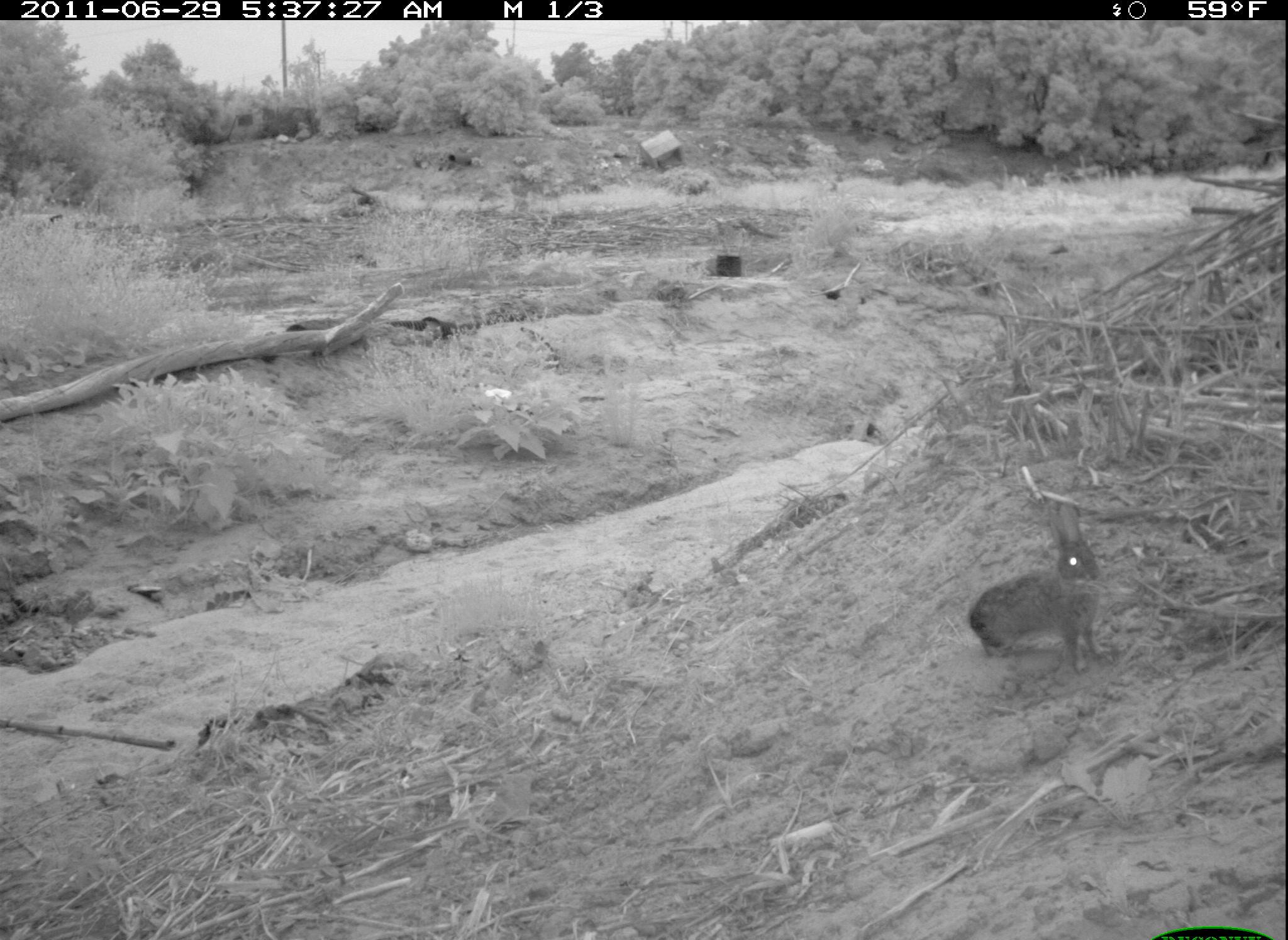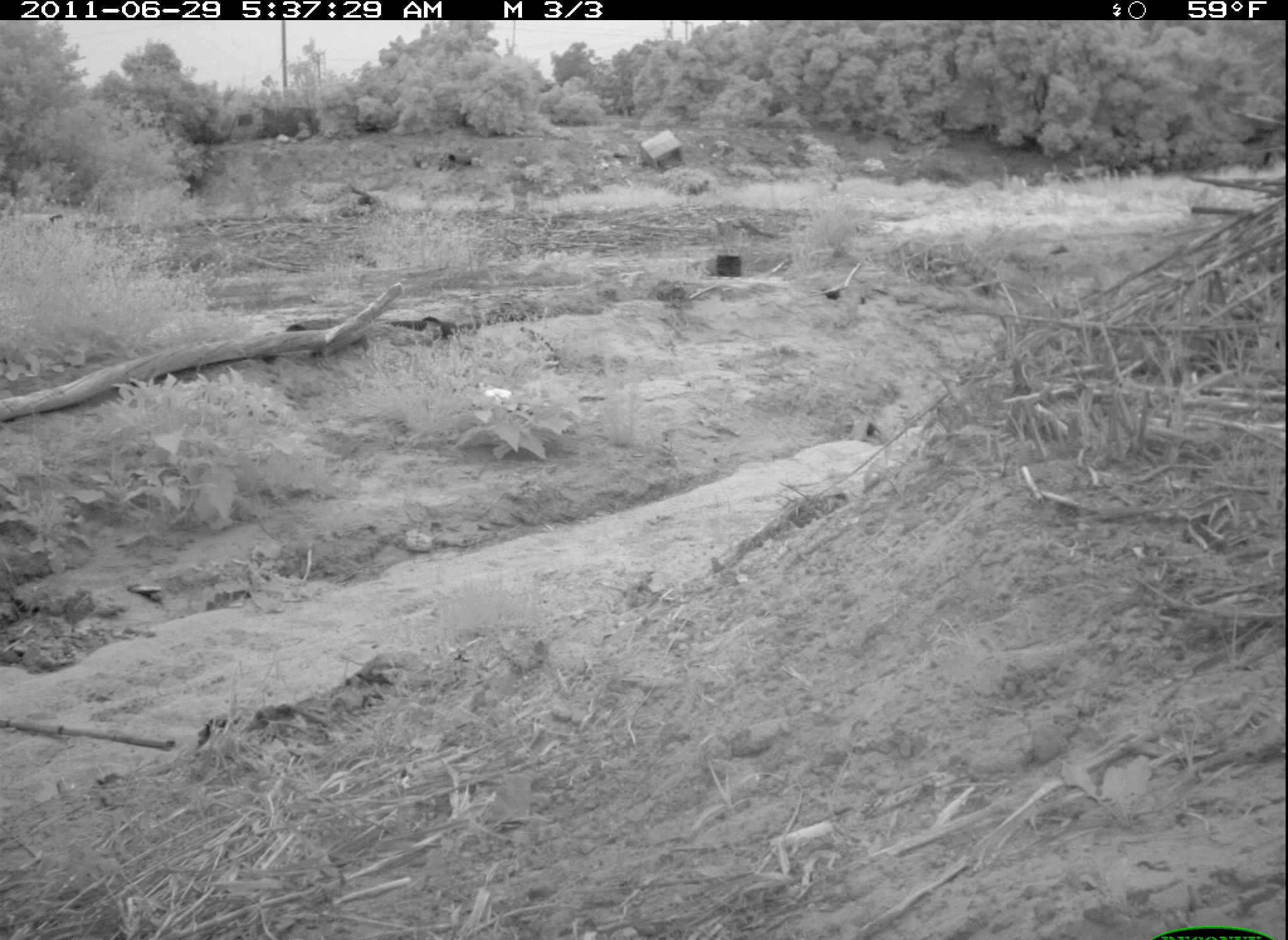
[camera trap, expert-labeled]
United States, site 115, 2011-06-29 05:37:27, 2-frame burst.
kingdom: Animalia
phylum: Chordata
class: Mammalia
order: Lagomorpha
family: Leporidae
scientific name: Leporidae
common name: rabbits and hares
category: rabbit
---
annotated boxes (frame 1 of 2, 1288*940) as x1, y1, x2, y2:
rabbit: 956, 491, 1122, 681